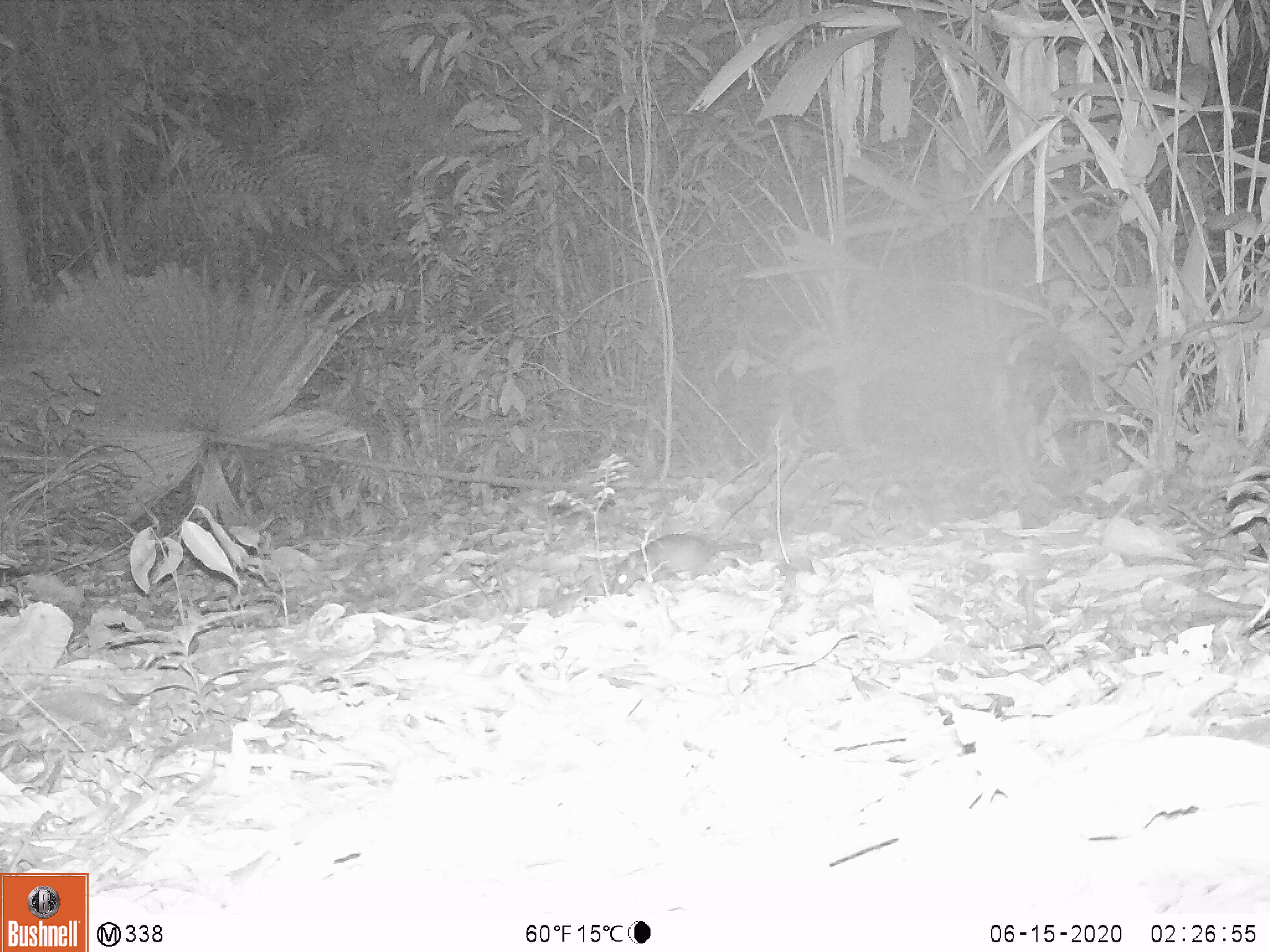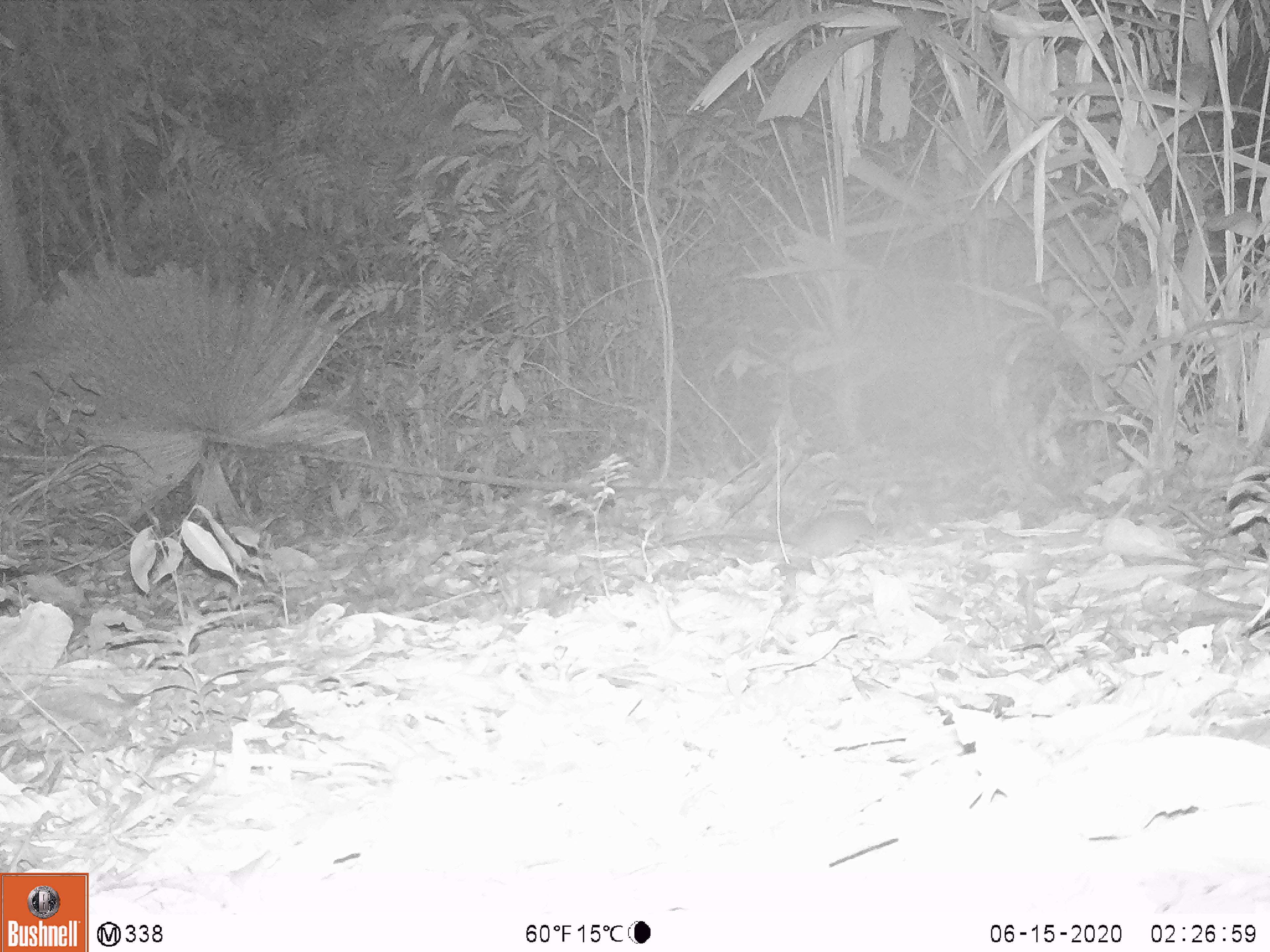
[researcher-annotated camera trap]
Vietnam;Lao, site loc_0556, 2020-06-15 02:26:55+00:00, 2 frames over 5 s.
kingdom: Animalia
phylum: Chordata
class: Mammalia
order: Rodentia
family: Muridae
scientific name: Muridae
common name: old-world mice and rats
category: unidentified murid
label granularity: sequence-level